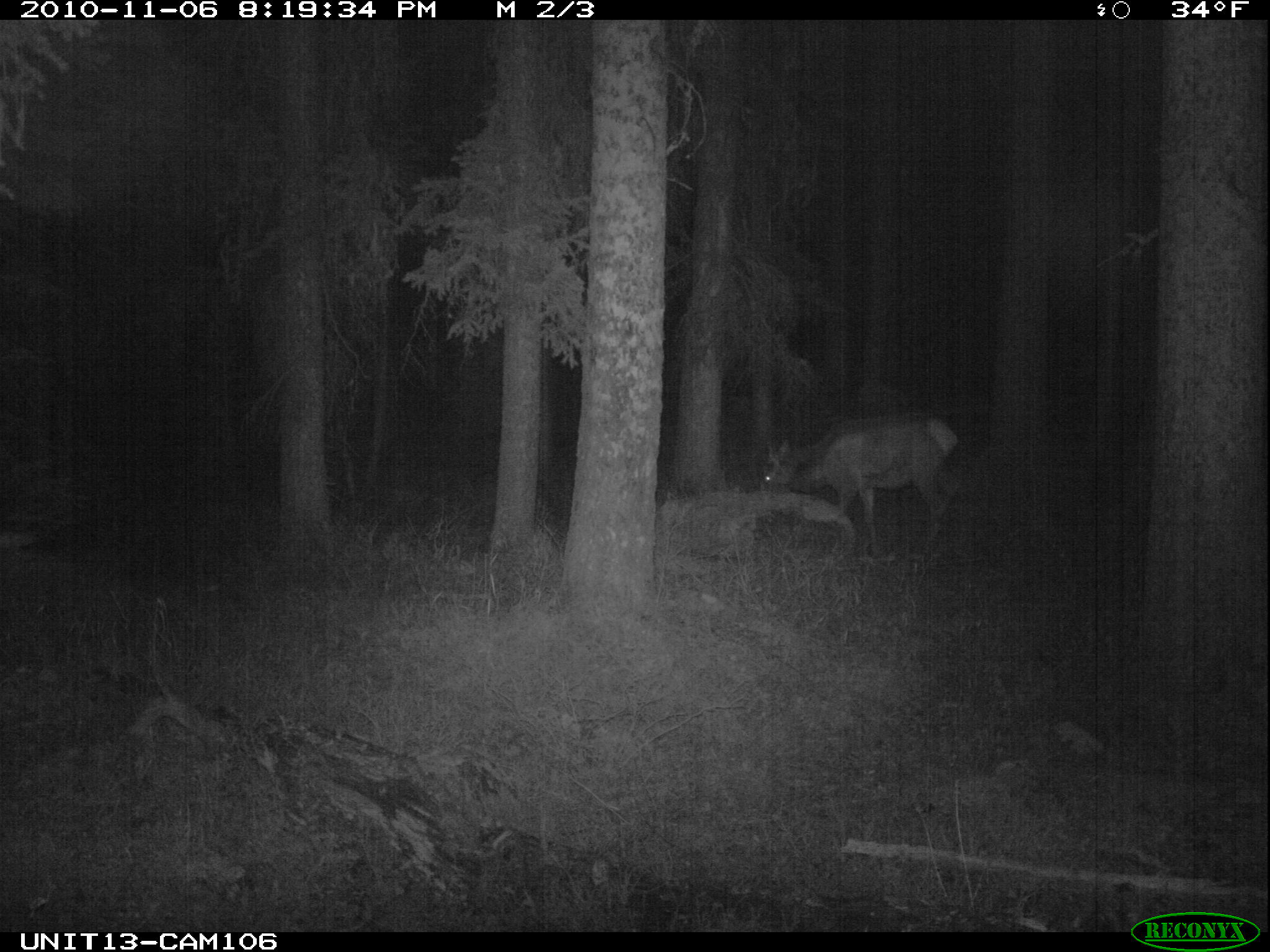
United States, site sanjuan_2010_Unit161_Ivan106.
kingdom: Animalia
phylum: Chordata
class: Mammalia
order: Artiodactyla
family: Cervidae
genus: Cervus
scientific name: Cervus elaphus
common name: red deer